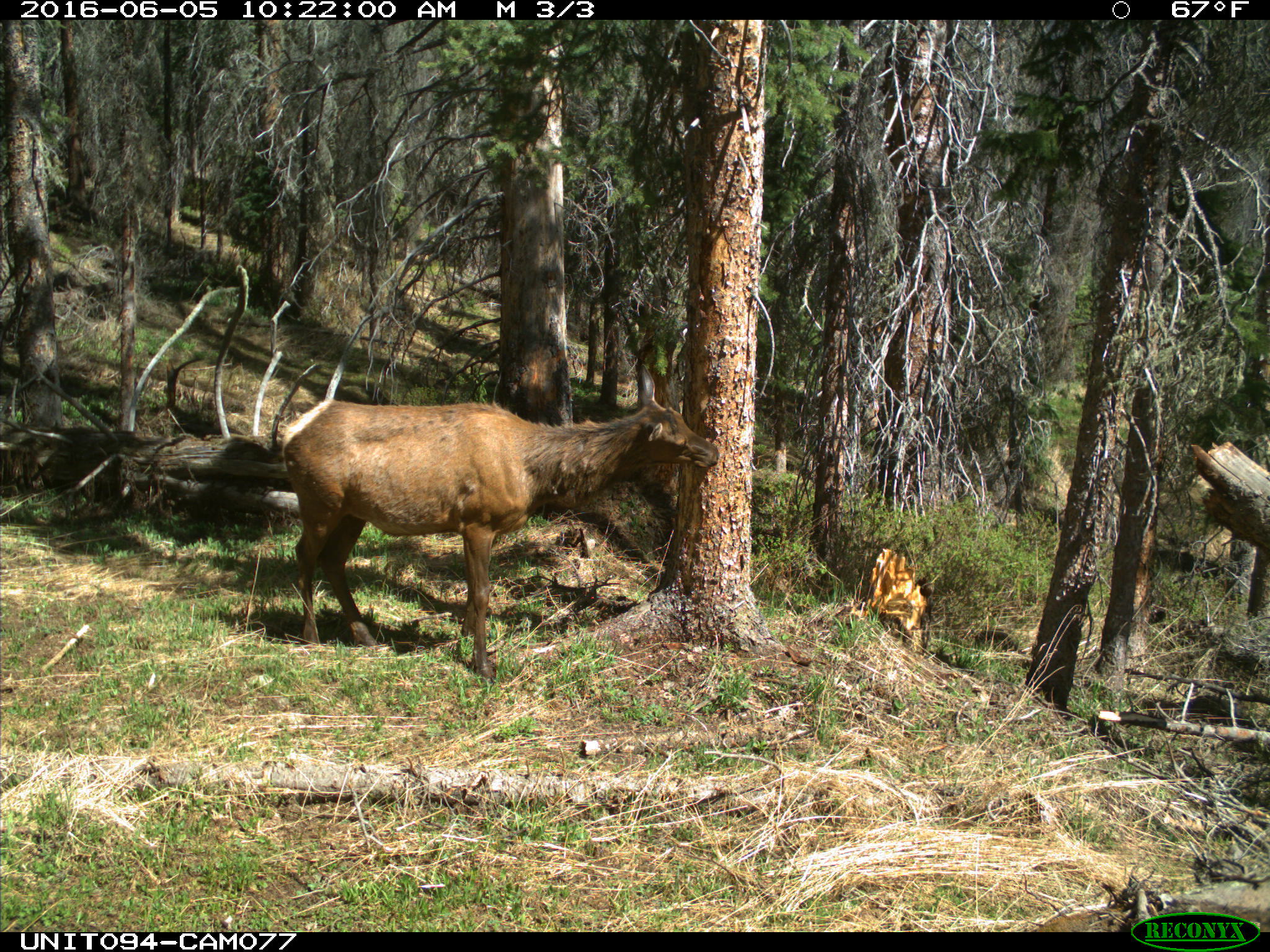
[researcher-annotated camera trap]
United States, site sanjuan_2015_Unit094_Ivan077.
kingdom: Animalia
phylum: Chordata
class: Mammalia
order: Artiodactyla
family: Cervidae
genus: Cervus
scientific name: Cervus elaphus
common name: red deer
Cervus elaphus (red deer).